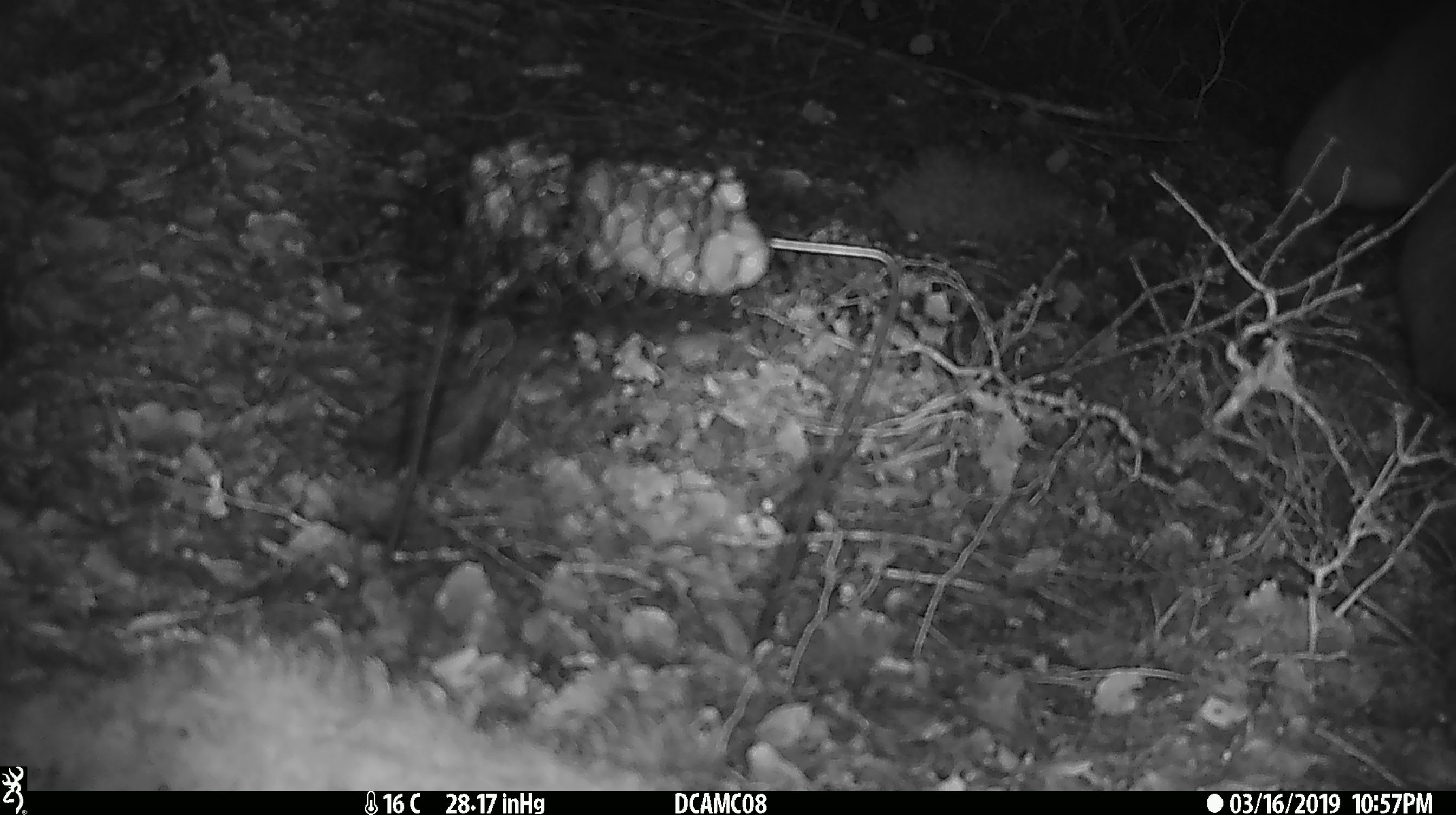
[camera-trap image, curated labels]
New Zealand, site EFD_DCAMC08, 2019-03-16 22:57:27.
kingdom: Animalia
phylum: Chordata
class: Mammalia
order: Diprotodontia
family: Phalangeridae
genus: Trichosurus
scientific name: Trichosurus vulpecula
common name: common brushtail possum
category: possum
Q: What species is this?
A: Possum (common brushtail possum) (Trichosurus vulpecula).